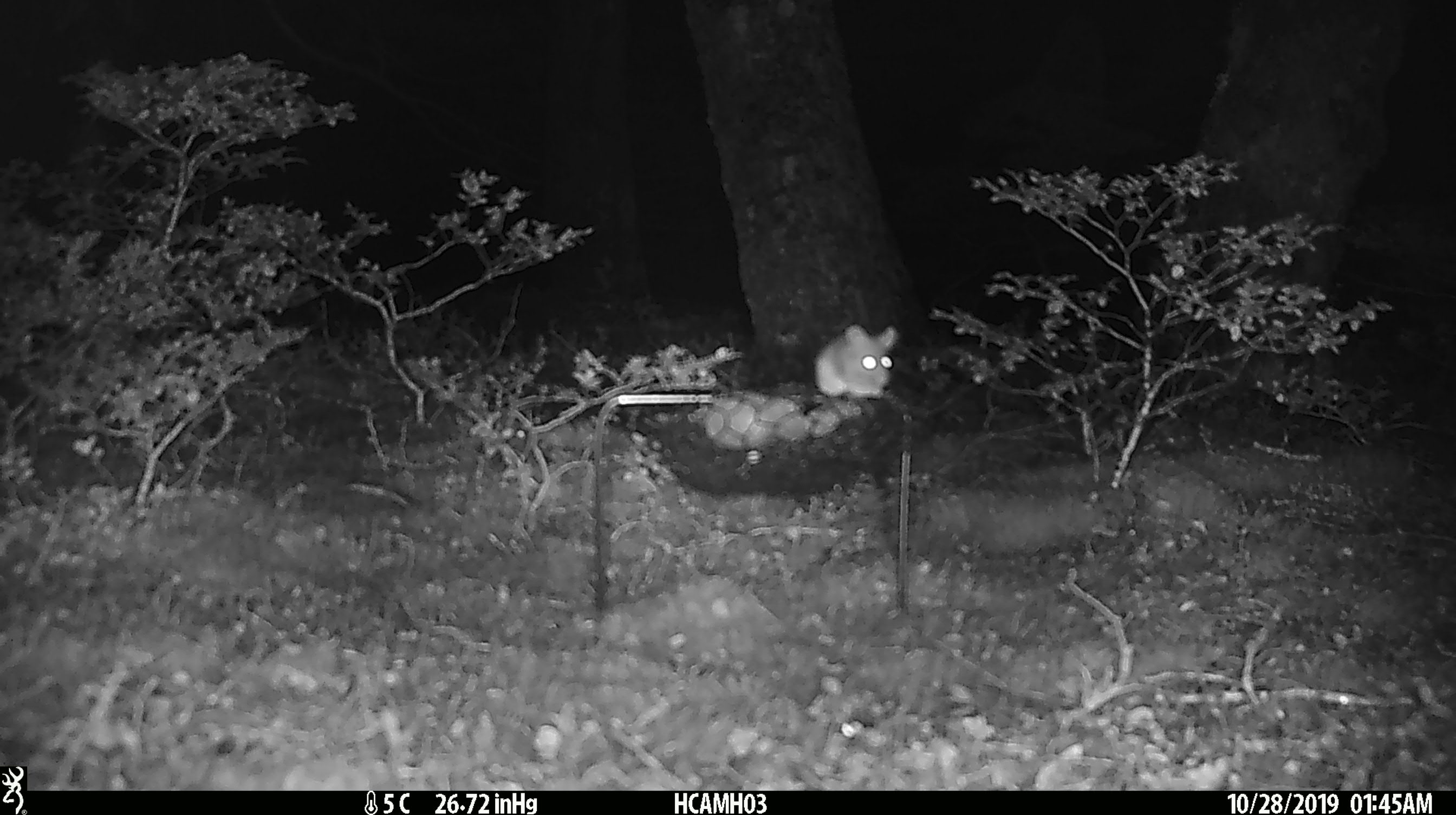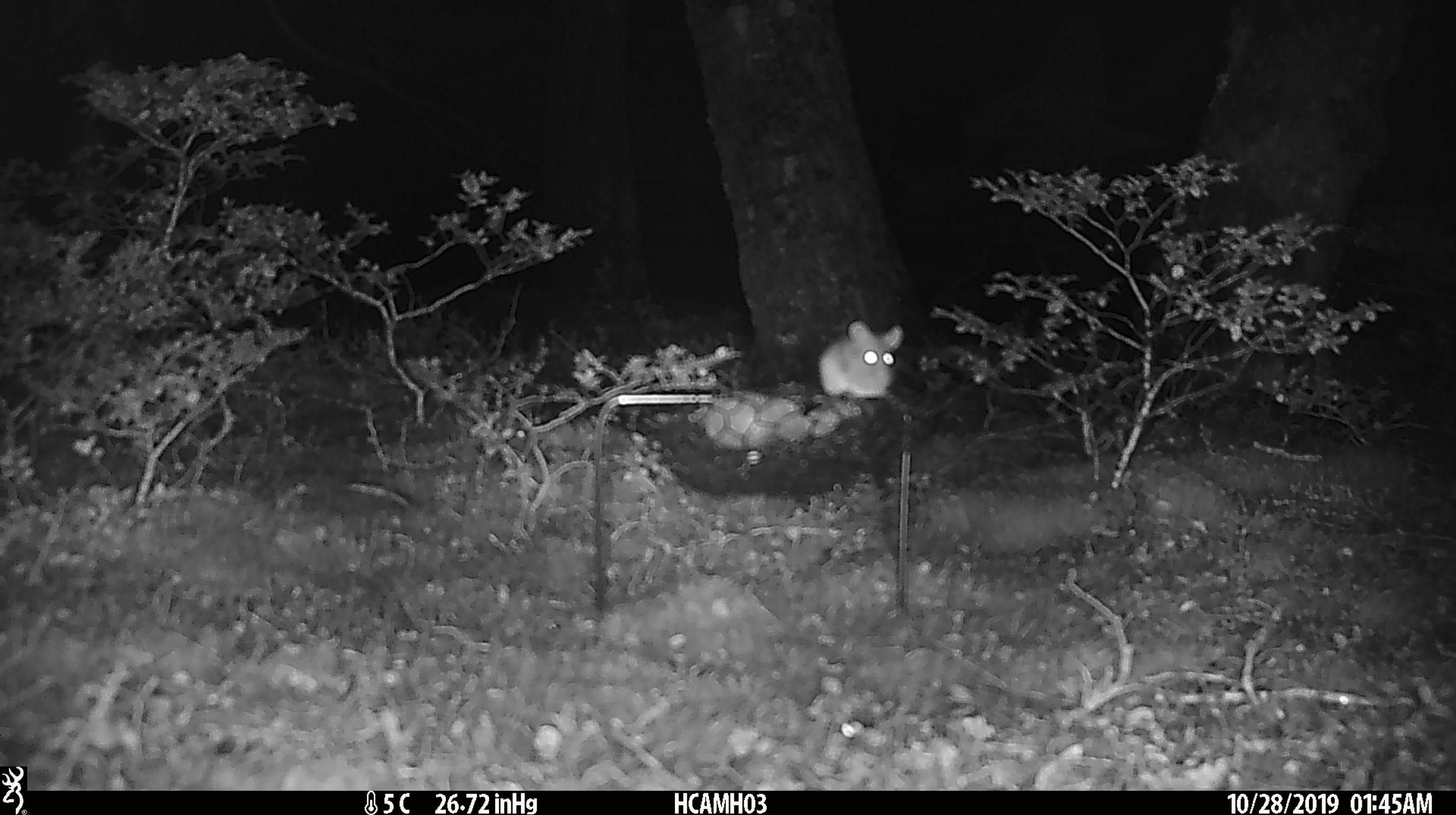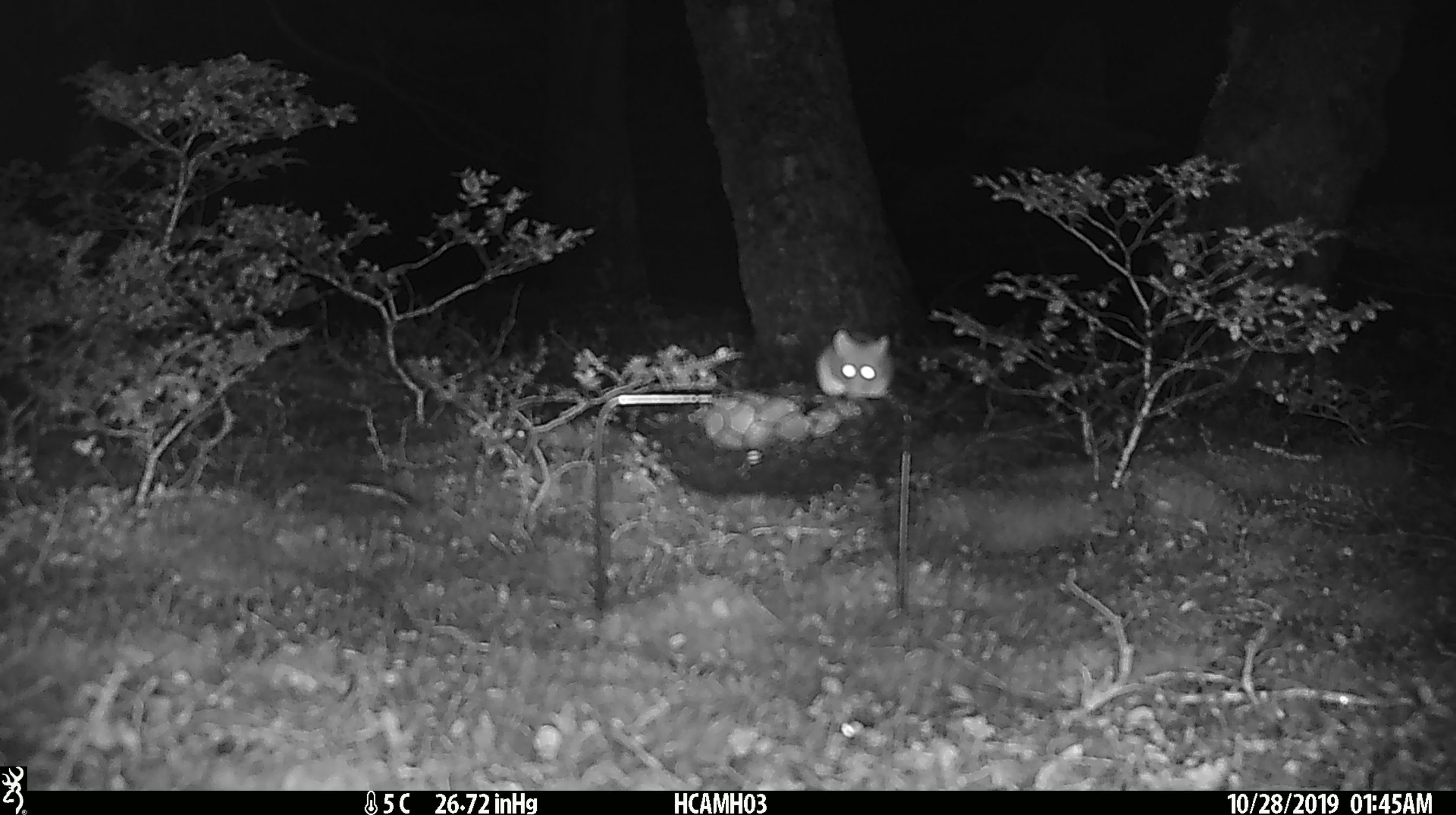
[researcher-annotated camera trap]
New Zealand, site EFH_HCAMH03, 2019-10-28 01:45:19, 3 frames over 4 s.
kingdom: Animalia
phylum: Chordata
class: Mammalia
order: Rodentia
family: Muridae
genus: Mus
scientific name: Mus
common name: mouse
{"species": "mouse (Mus)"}